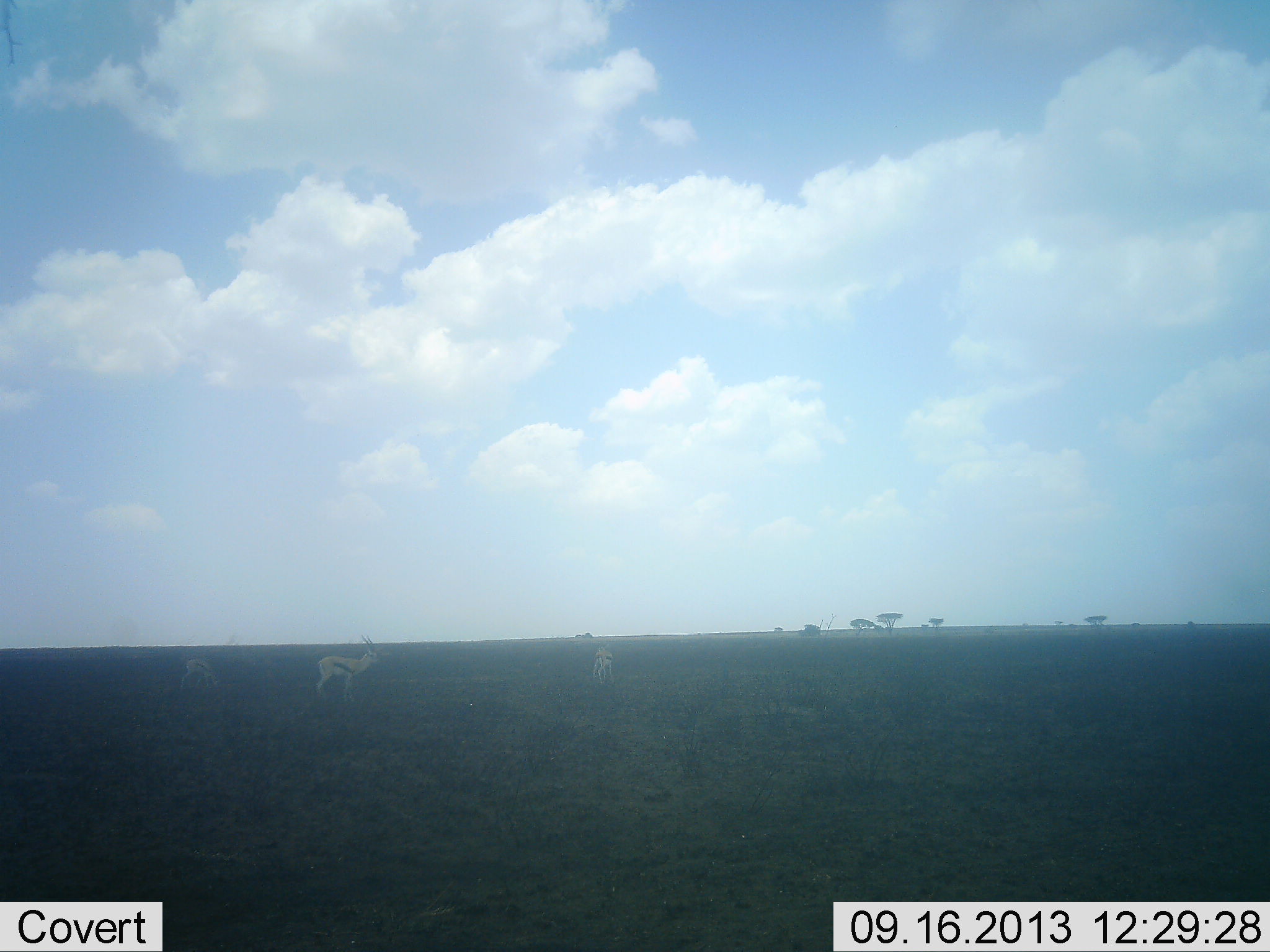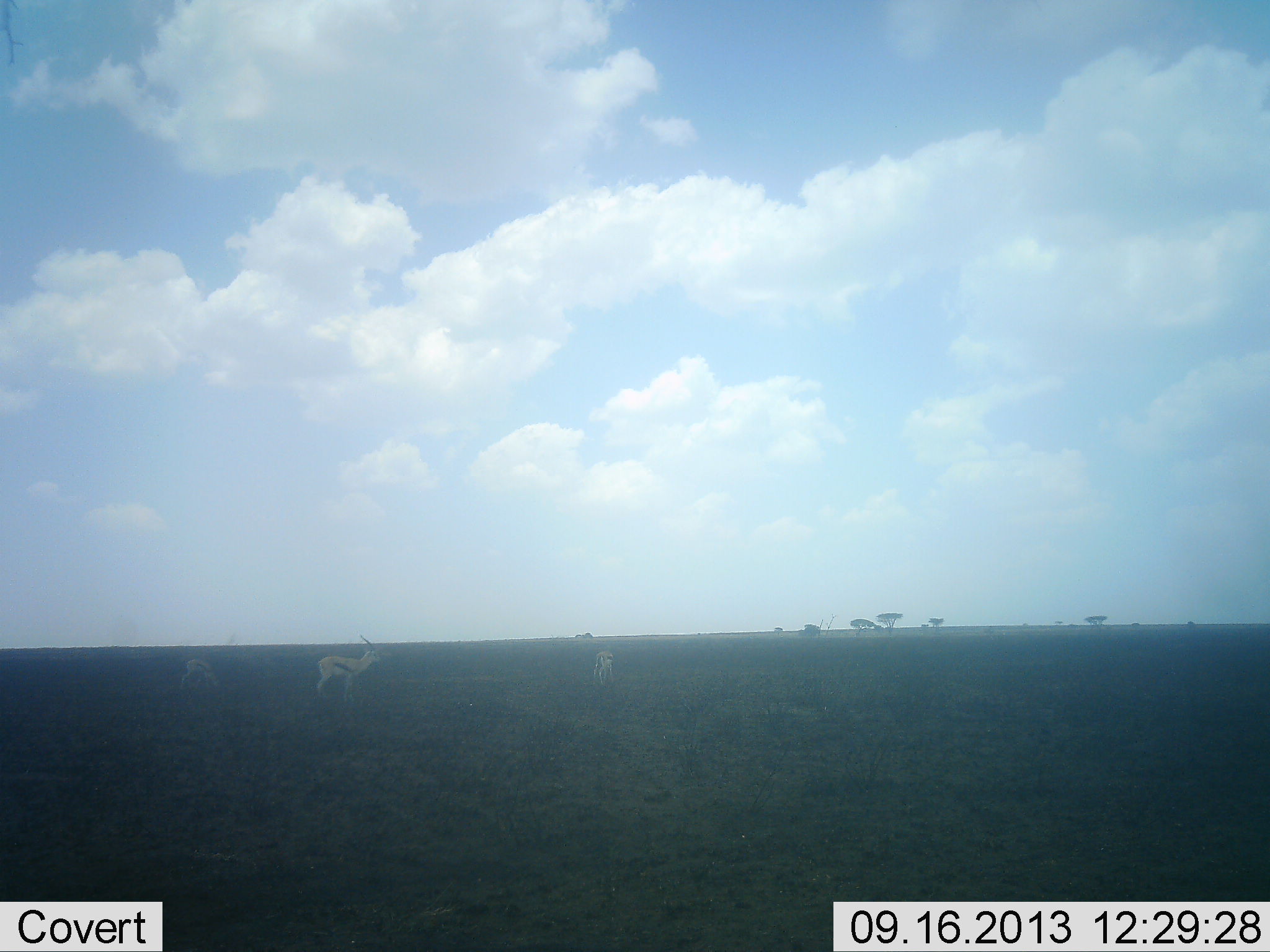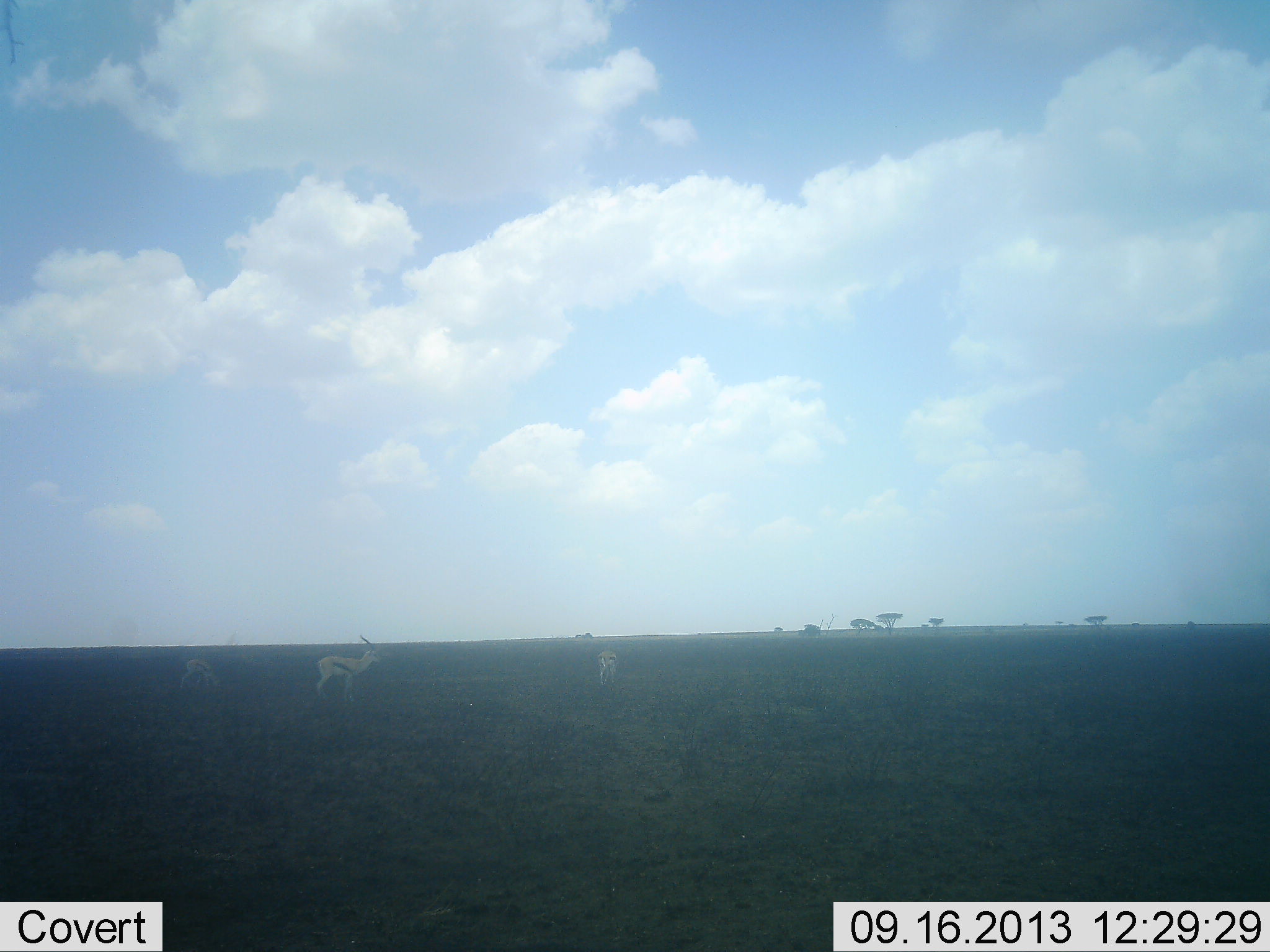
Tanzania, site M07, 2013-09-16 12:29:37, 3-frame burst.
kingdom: Animalia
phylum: Chordata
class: Mammalia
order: Artiodactyla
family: Bovidae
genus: Eudorcas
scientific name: Eudorcas thomsonii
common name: thomson's gazelle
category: gazellethomsons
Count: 3.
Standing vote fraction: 100%.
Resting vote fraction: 0%.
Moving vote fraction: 20%.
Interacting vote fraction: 0%.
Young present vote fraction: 0%.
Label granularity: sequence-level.